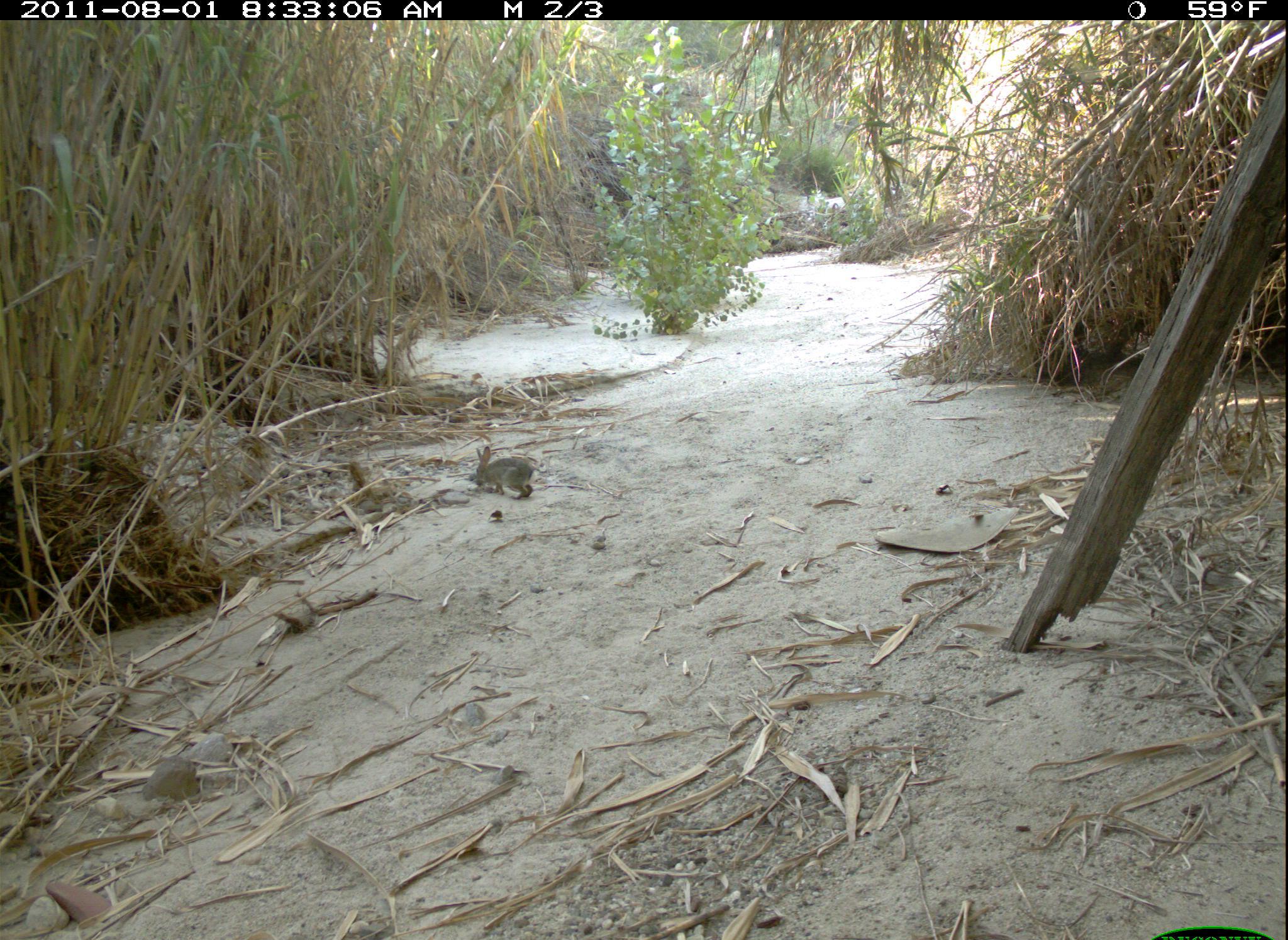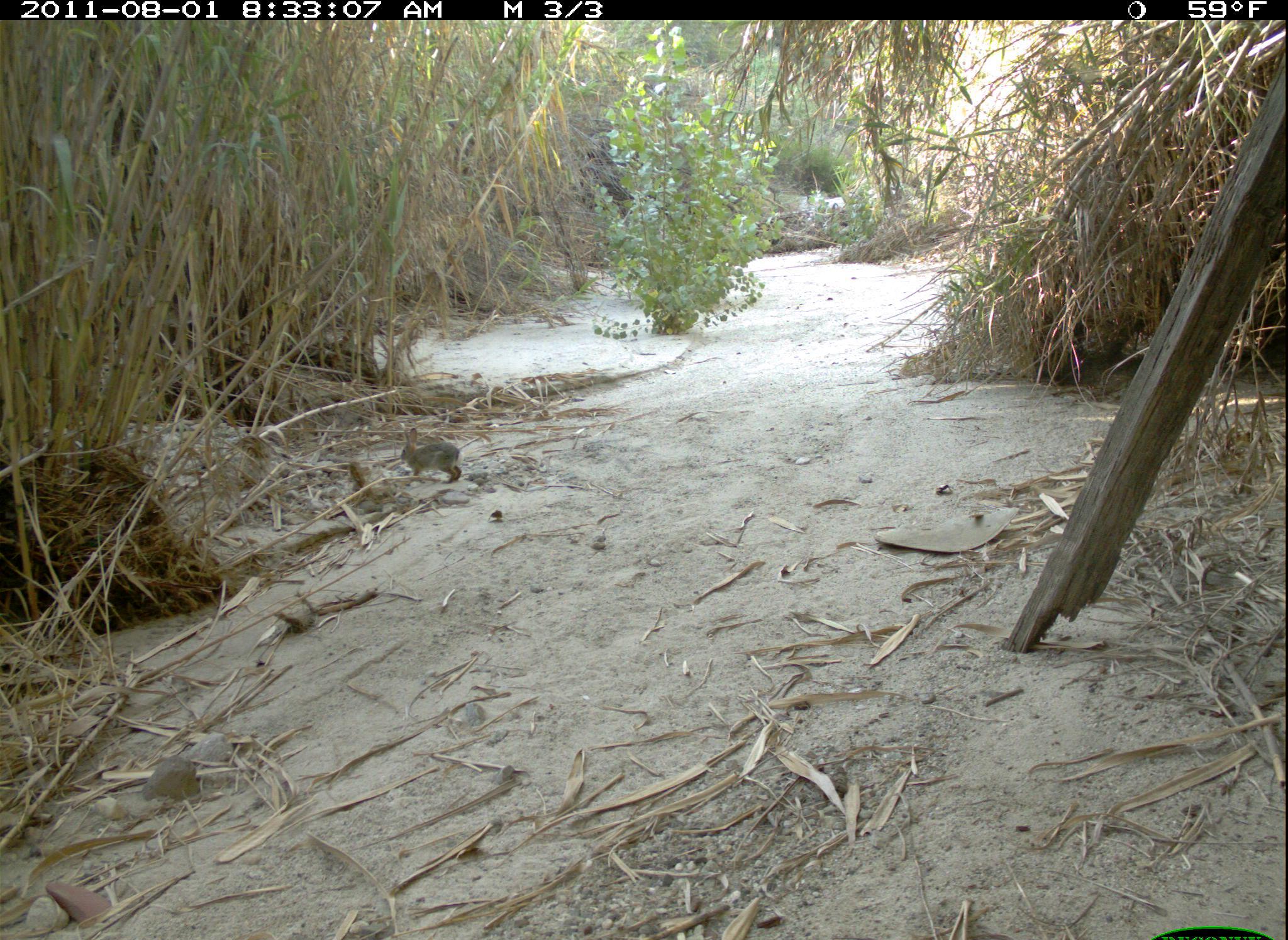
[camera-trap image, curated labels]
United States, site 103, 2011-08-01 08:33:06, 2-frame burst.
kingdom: Animalia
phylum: Chordata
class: Mammalia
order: Lagomorpha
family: Leporidae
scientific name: Leporidae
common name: rabbits and hares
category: rabbit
Rabbit (rabbits and hares) (Leporidae).